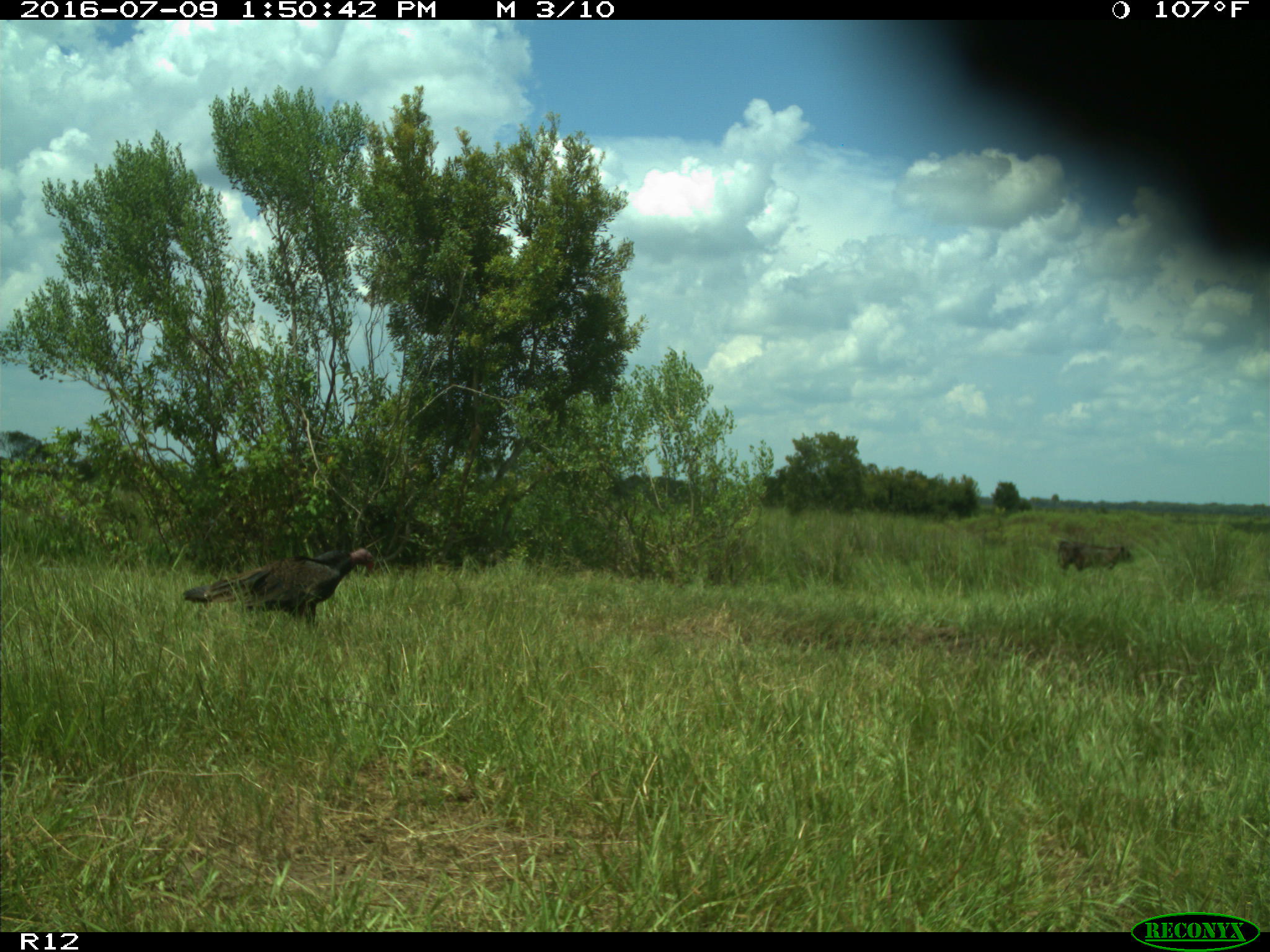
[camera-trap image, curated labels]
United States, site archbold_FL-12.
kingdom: Animalia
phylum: Chordata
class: Mammalia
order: Artiodactyla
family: Bovidae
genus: Bos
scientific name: Bos taurus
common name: domestic cow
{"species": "Bos taurus (domestic cow)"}